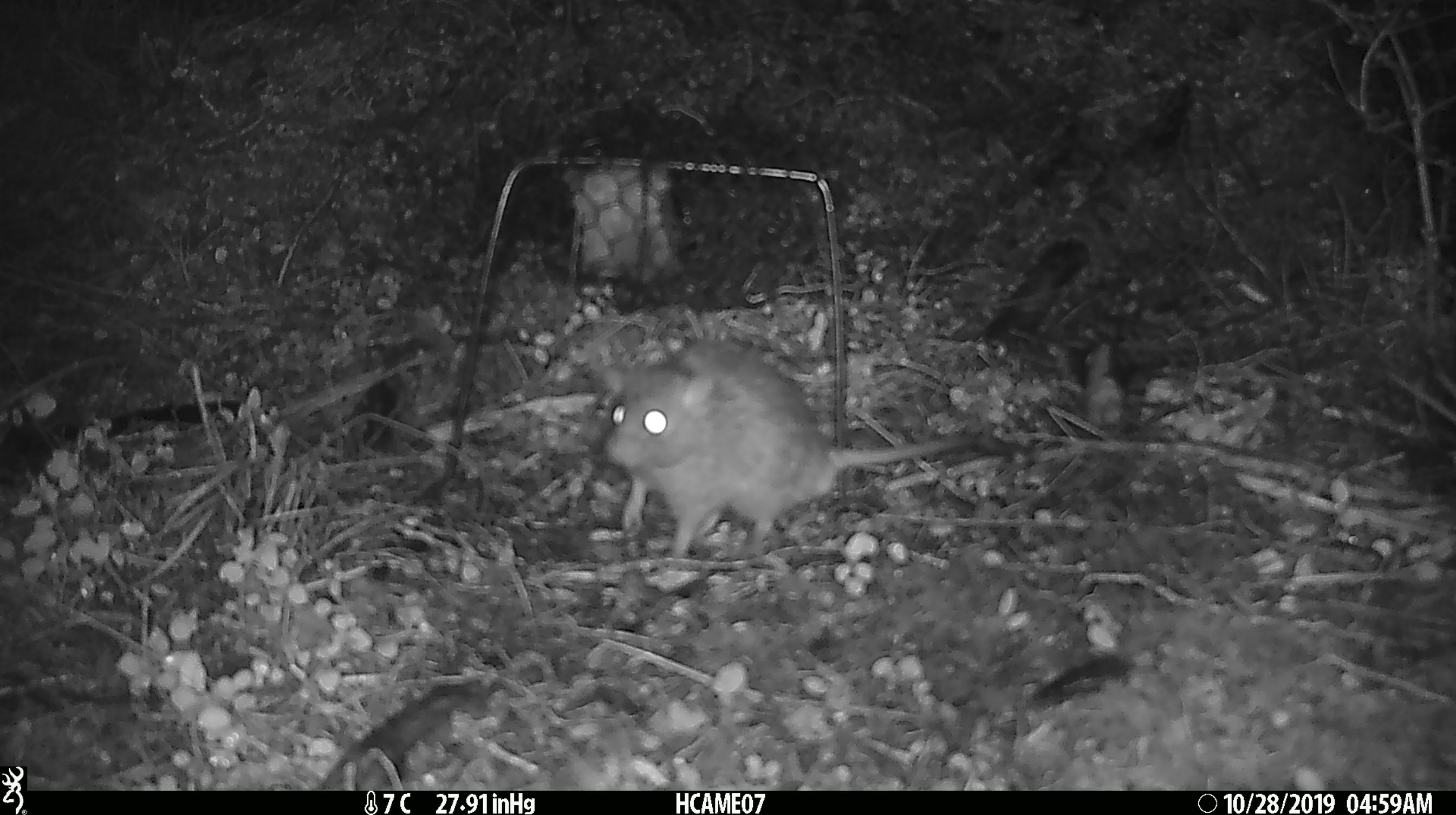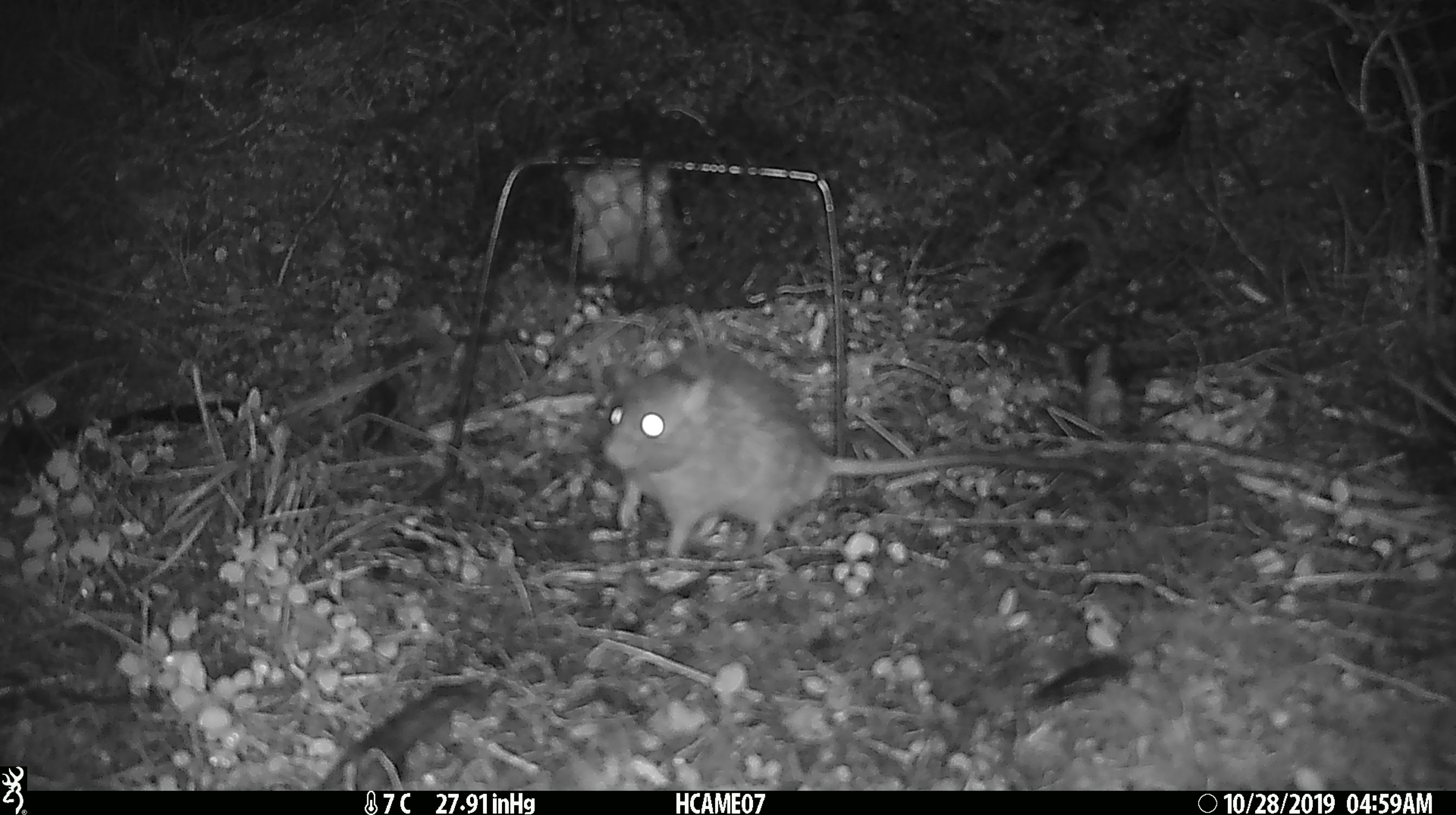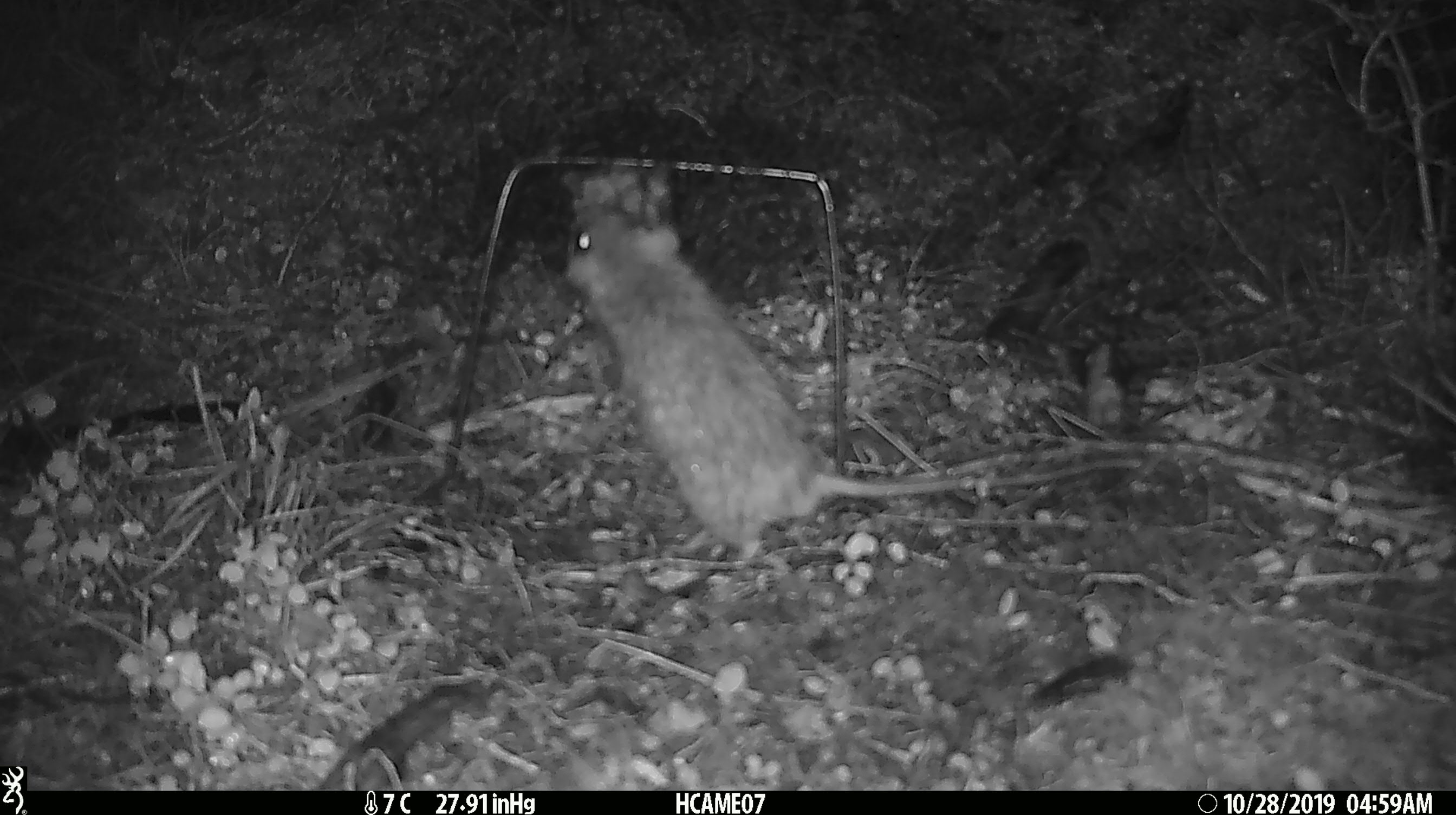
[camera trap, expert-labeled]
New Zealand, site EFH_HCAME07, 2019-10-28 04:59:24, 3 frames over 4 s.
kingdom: Animalia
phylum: Chordata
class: Mammalia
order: Rodentia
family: Muridae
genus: Rattus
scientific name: Rattus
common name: rat